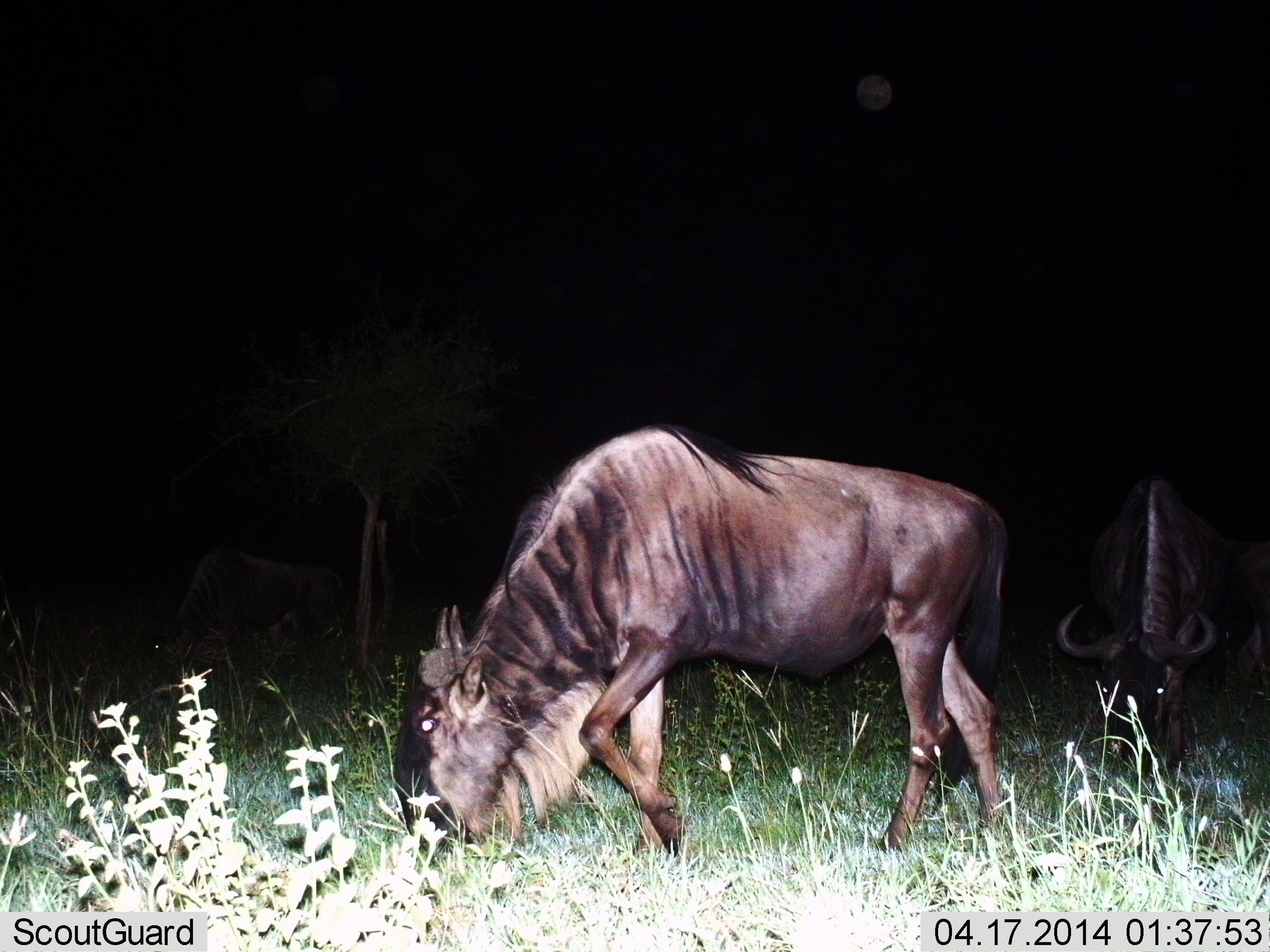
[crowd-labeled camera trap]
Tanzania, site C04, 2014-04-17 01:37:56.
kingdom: Animalia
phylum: Chordata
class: Mammalia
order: Artiodactyla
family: Bovidae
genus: Connochaetes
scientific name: Connochaetes taurinus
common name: blue wildebeest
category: wildebeest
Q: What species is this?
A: Wildebeest (blue wildebeest) (Connochaetes taurinus).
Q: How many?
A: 3.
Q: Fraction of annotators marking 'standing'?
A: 0%.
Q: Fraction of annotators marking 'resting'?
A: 0%.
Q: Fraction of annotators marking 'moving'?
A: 30%.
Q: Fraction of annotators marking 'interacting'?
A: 0%.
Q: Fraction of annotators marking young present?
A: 0%.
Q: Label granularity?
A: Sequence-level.